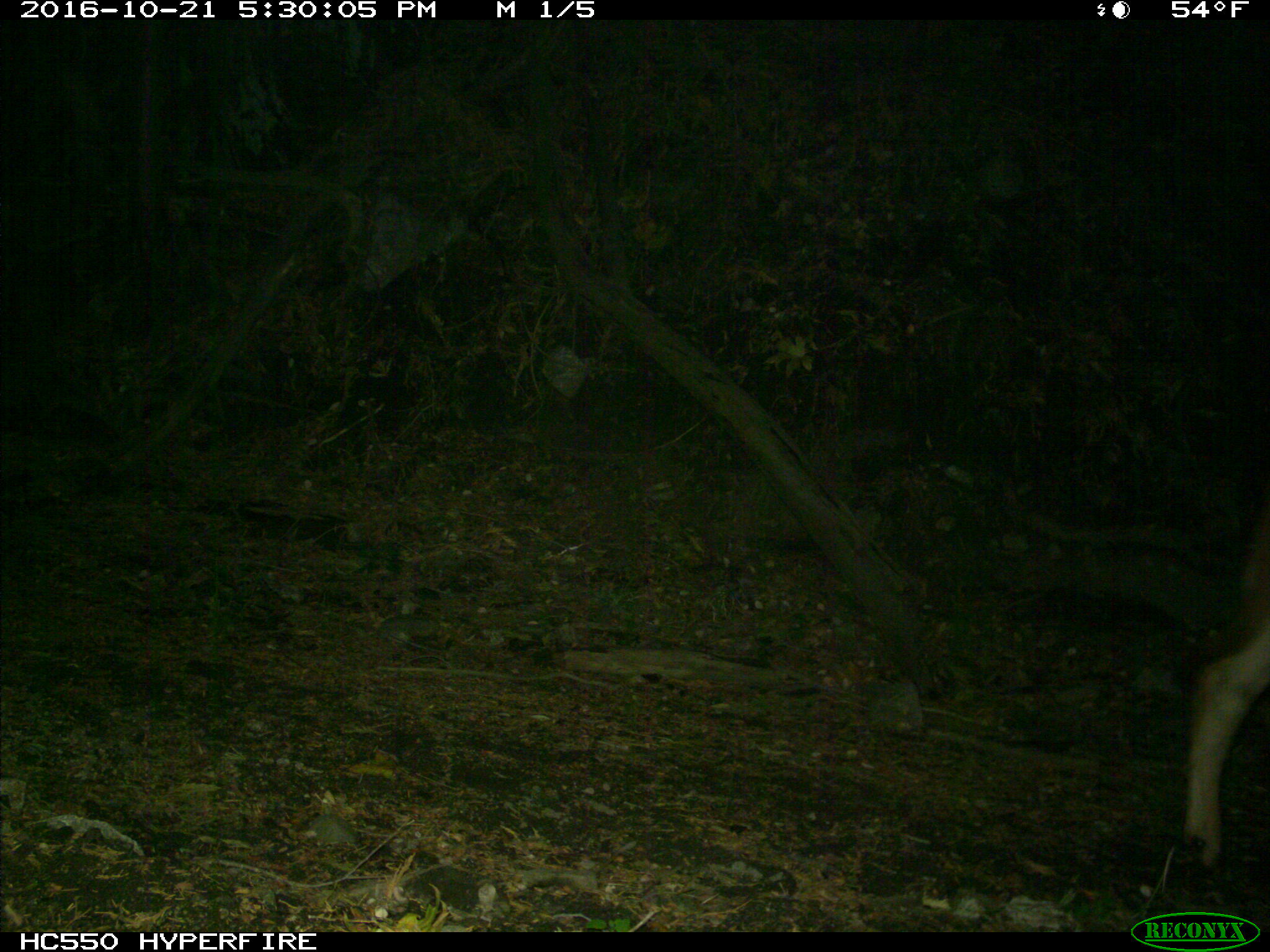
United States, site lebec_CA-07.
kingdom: Animalia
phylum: Chordata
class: Mammalia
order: Artiodactyla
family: Bovidae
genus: Bos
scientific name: Bos taurus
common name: domestic cow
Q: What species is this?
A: Bos taurus (domestic cow).